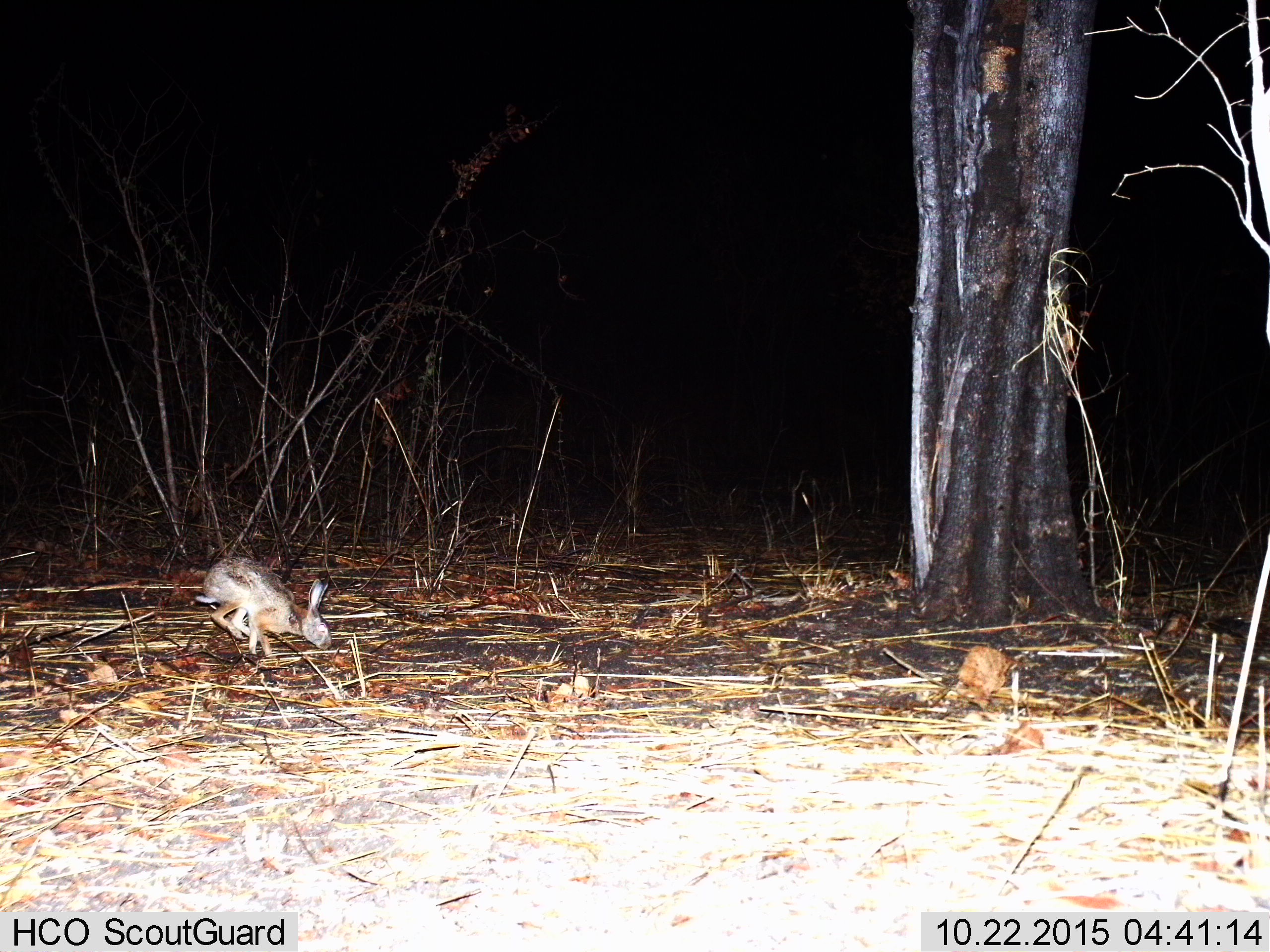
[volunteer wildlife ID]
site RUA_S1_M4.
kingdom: Animalia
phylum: Chordata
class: Mammalia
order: Lagomorpha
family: Leporidae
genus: Lepus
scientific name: Lepus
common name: hare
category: hareunknown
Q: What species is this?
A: Hareunknown (hare) (Lepus).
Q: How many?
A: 1.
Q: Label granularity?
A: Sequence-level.